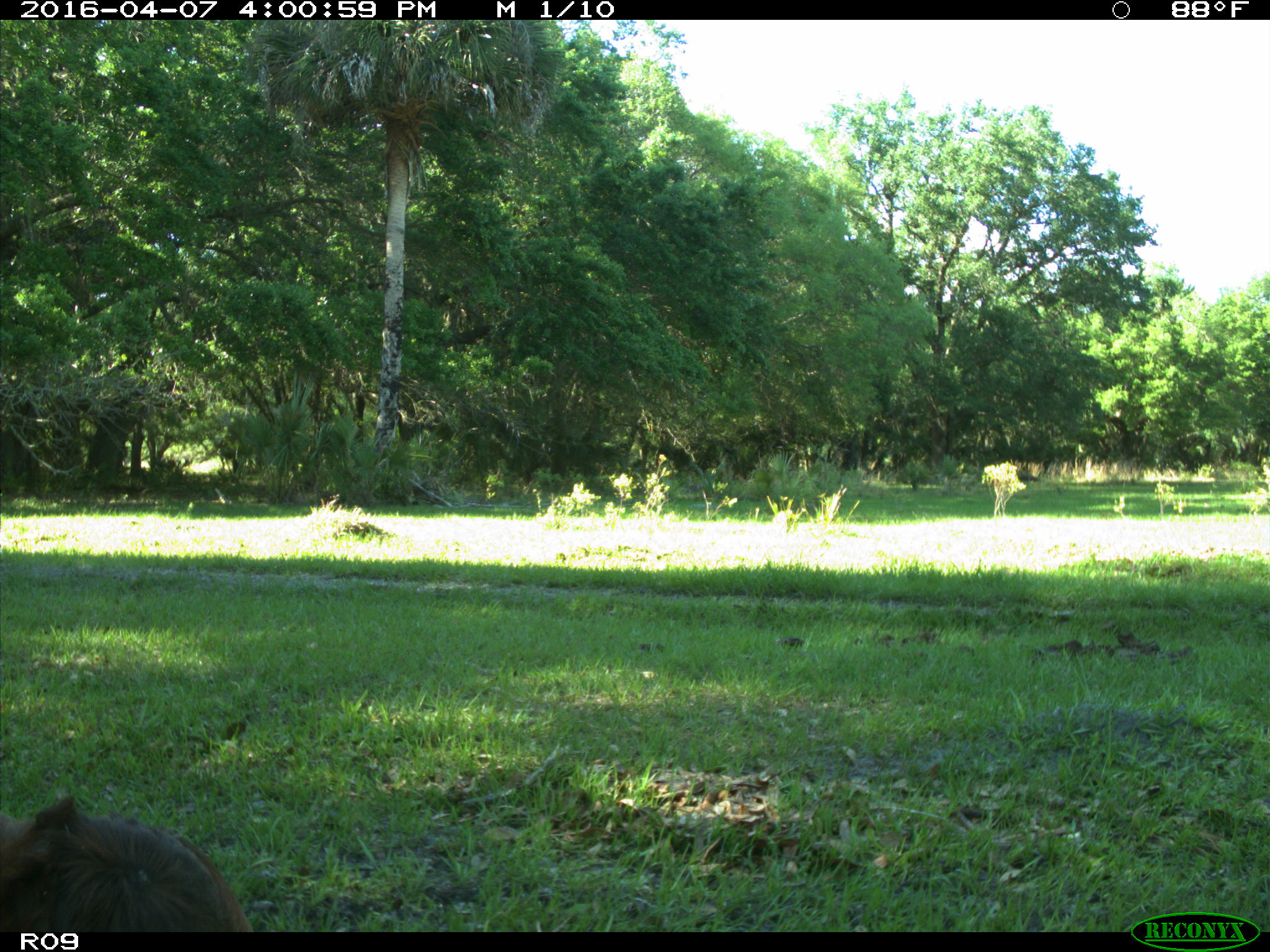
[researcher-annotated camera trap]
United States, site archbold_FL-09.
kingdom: Animalia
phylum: Chordata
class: Mammalia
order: Artiodactyla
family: Bovidae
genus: Bos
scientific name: Bos taurus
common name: domestic cow